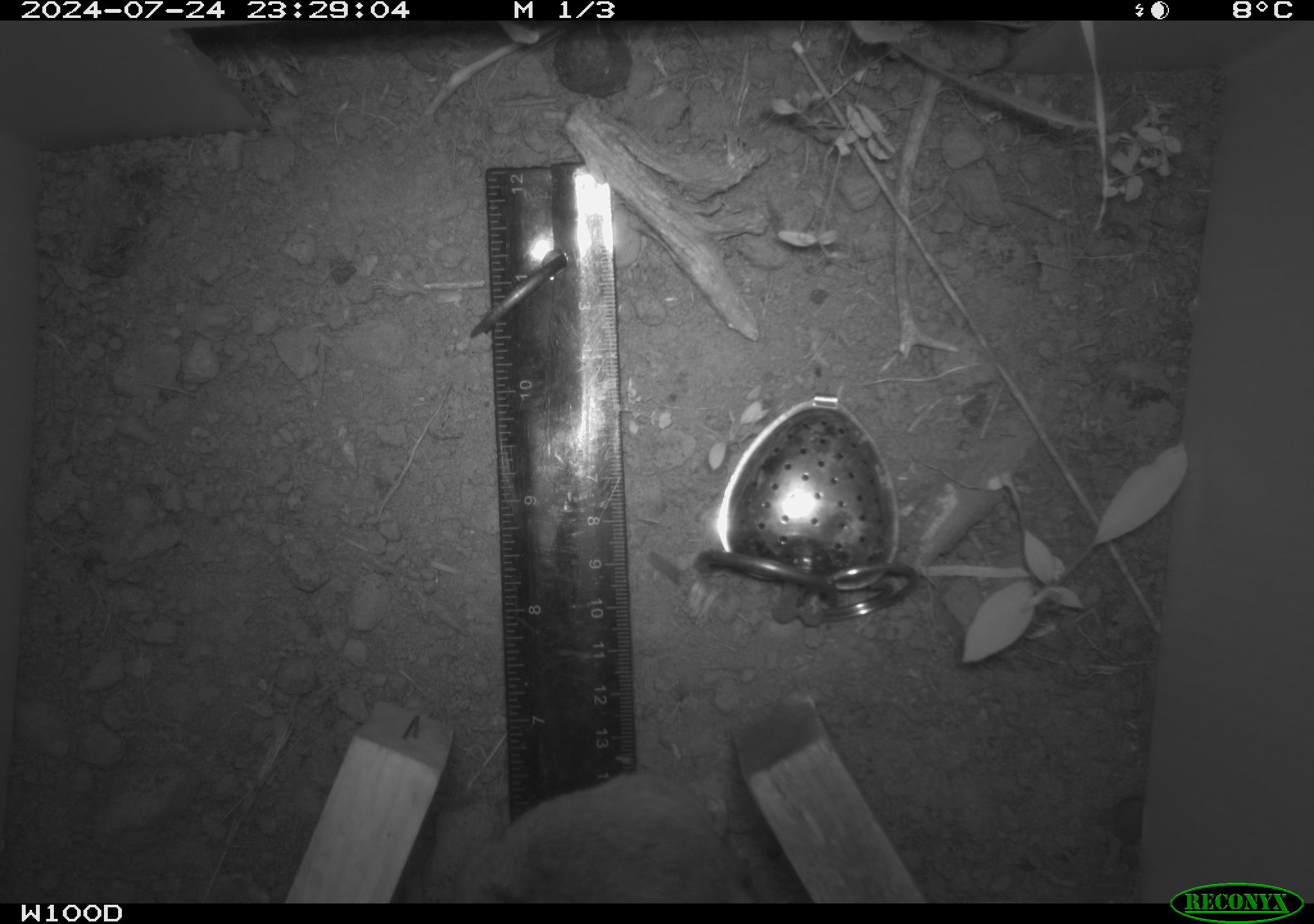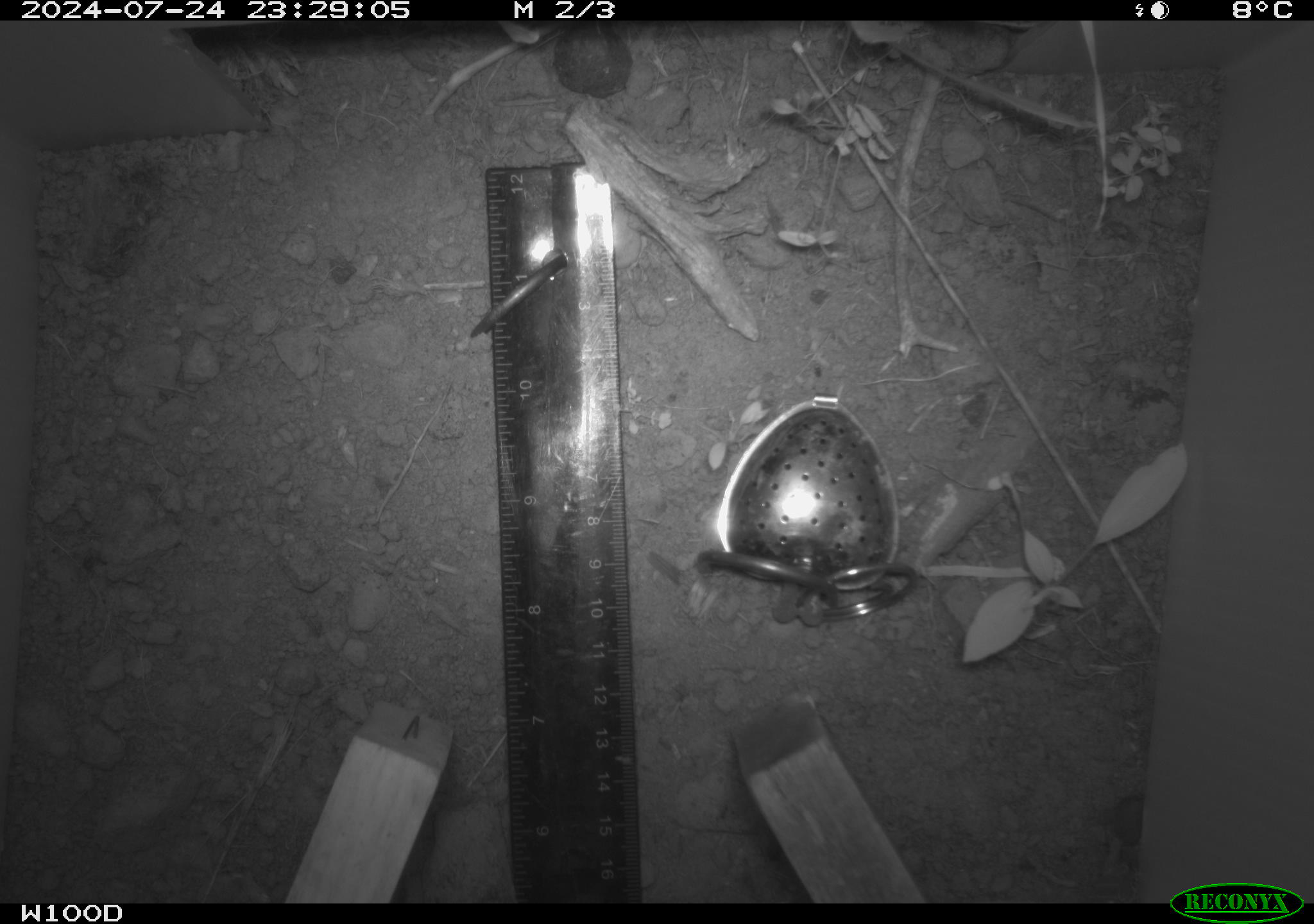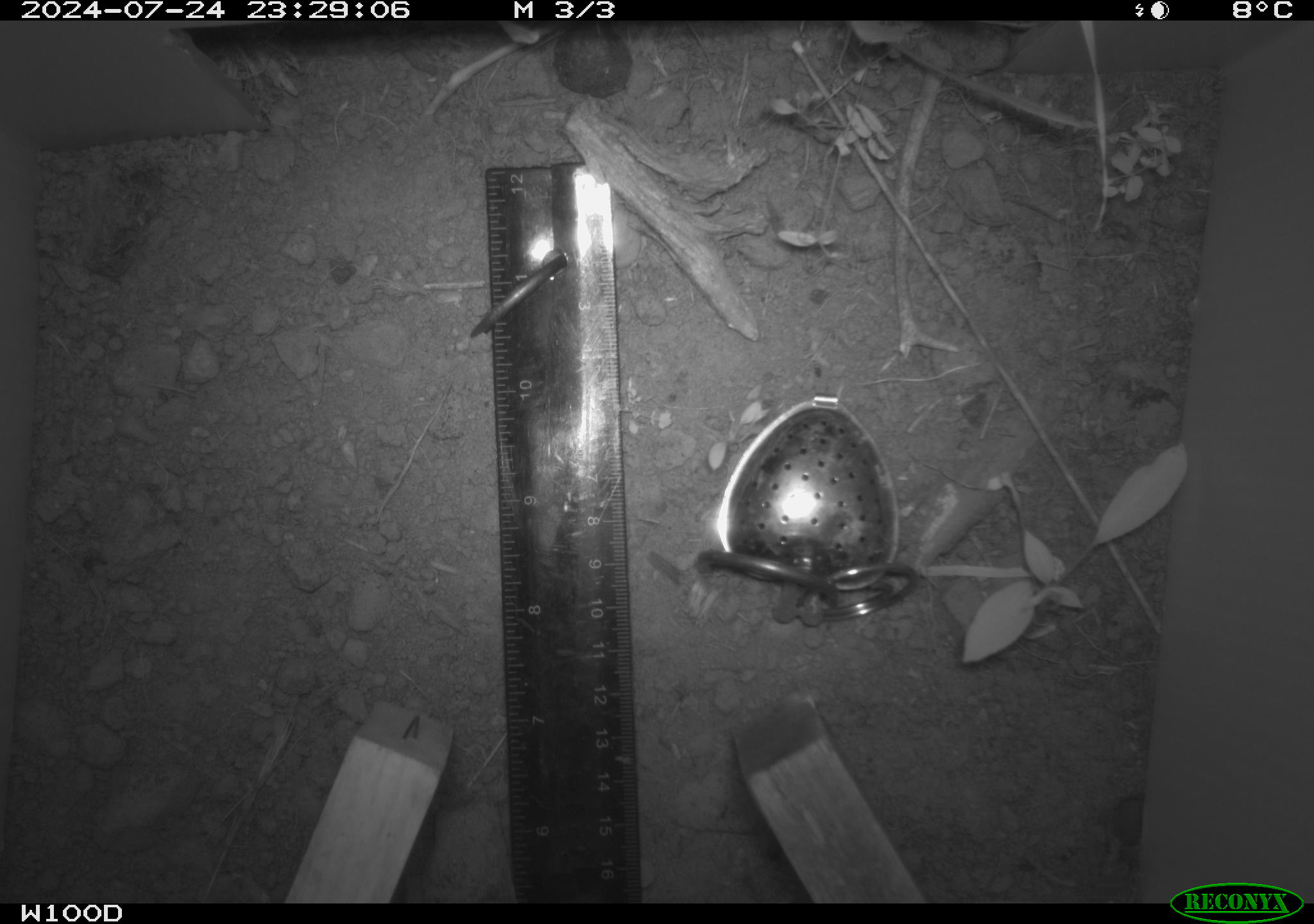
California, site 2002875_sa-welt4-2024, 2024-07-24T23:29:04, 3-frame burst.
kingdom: Animalia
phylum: Chordata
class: Mammalia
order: Rodentia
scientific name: Rodentia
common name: mouse species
Mouse species (Rodentia).